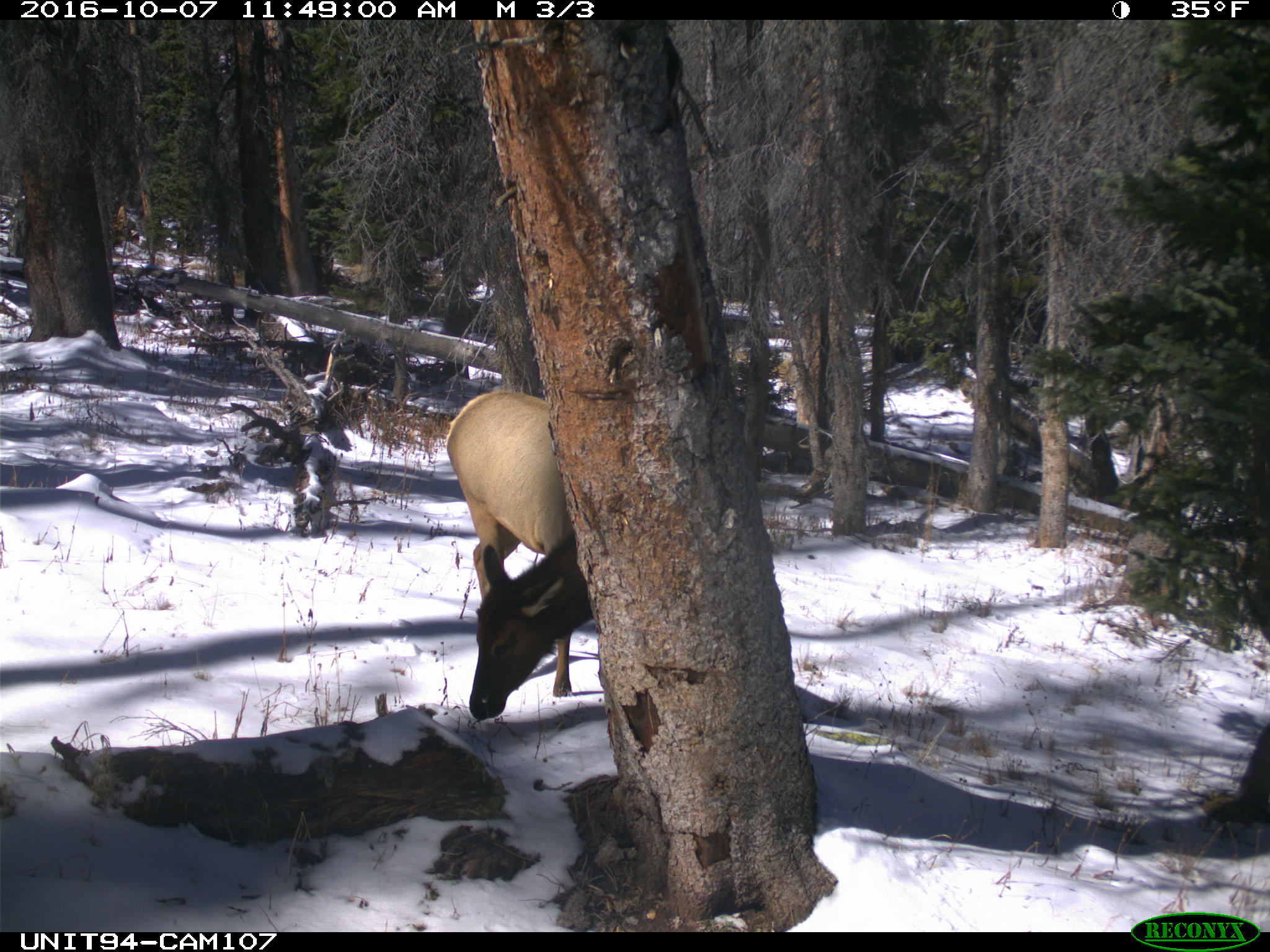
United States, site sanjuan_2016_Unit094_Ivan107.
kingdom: Animalia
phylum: Chordata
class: Mammalia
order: Artiodactyla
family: Cervidae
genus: Cervus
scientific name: Cervus elaphus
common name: red deer